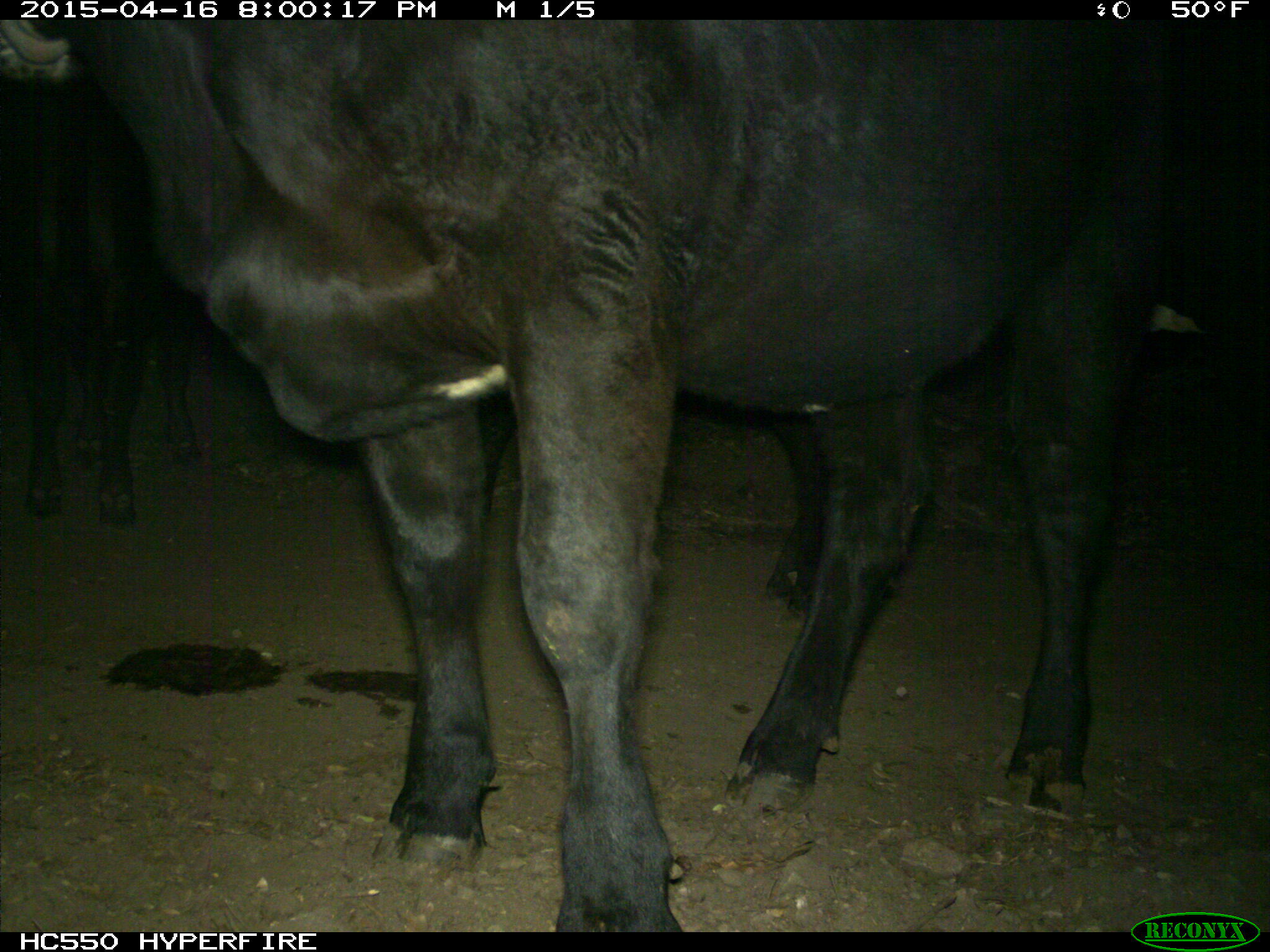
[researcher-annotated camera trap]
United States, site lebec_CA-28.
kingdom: Animalia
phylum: Chordata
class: Mammalia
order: Artiodactyla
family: Bovidae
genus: Bos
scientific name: Bos taurus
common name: domestic cow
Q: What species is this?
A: Bos taurus (domestic cow).